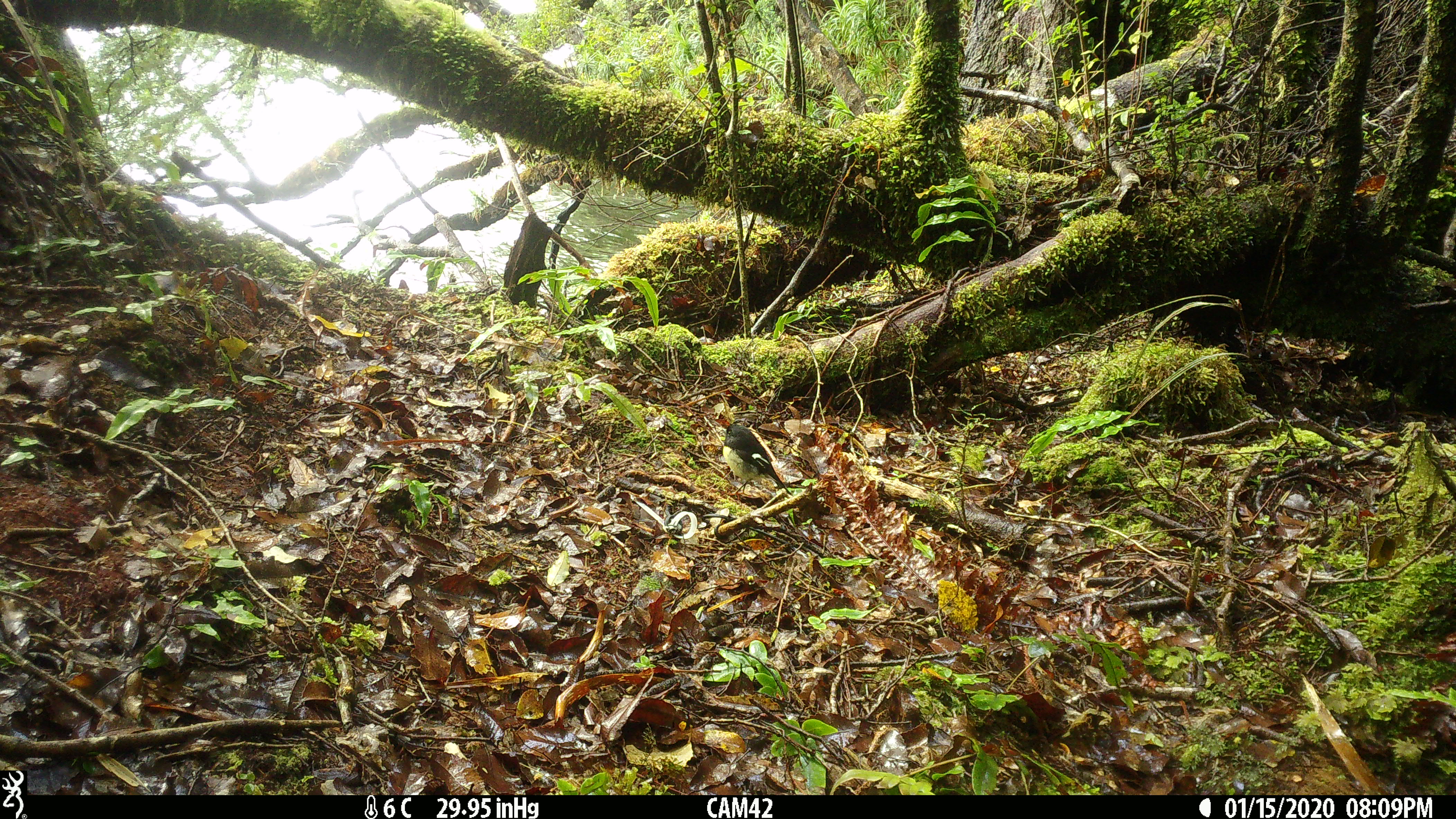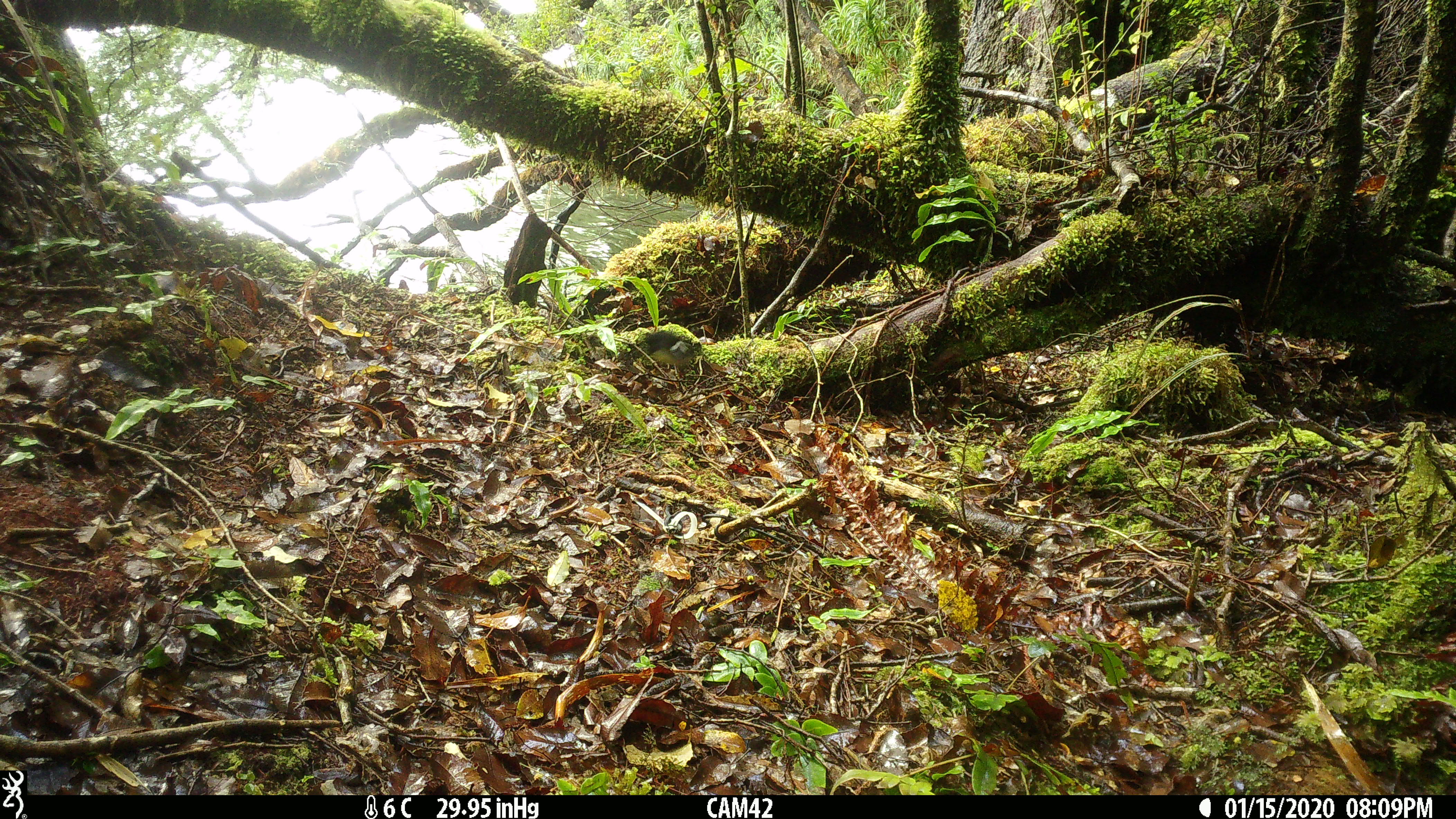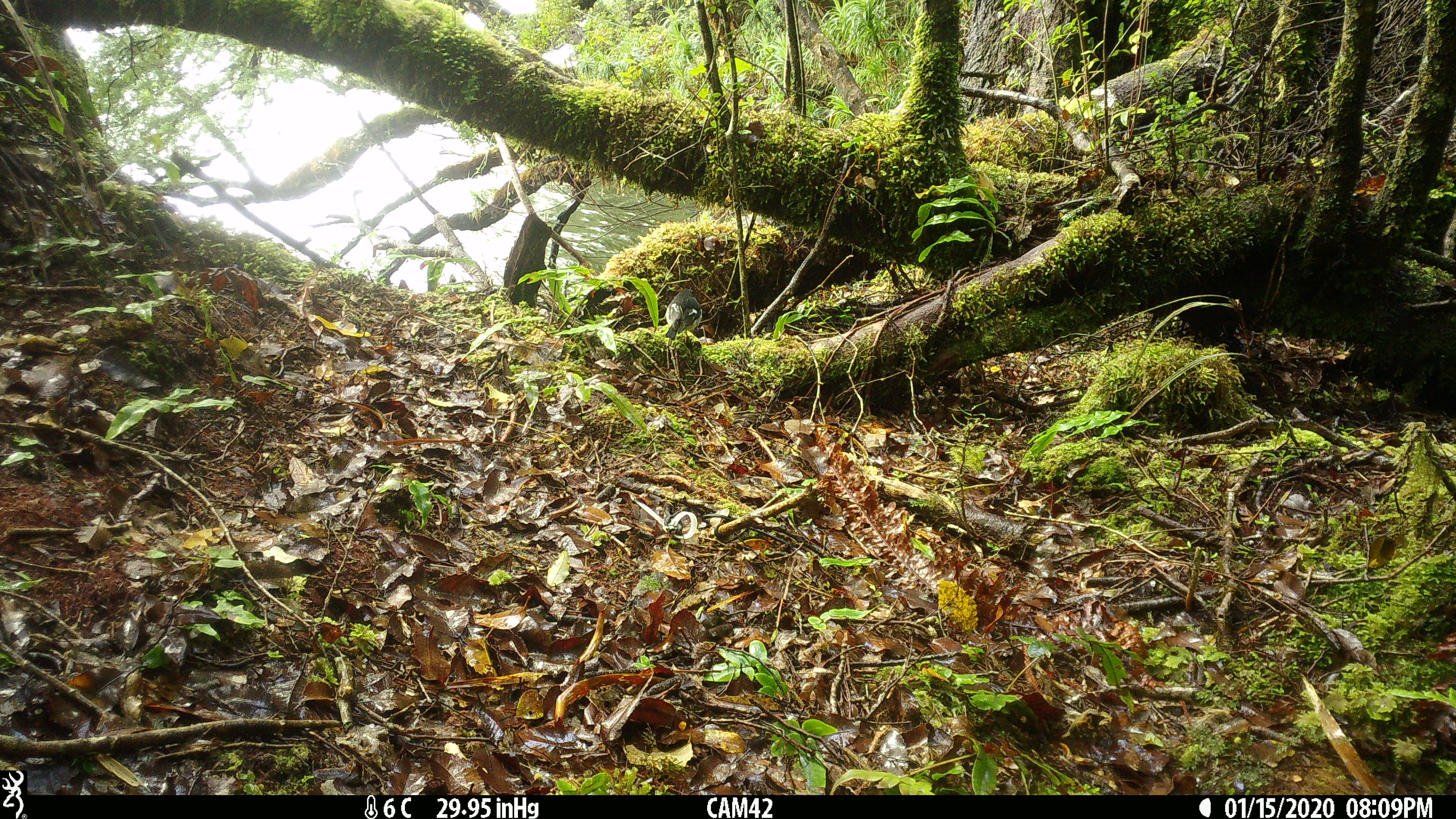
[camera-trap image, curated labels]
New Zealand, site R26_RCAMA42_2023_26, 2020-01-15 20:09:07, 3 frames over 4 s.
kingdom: Animalia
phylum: Chordata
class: Aves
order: Passeriformes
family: Petroicidae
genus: Petroica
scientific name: Petroica macrocephala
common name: tomtit